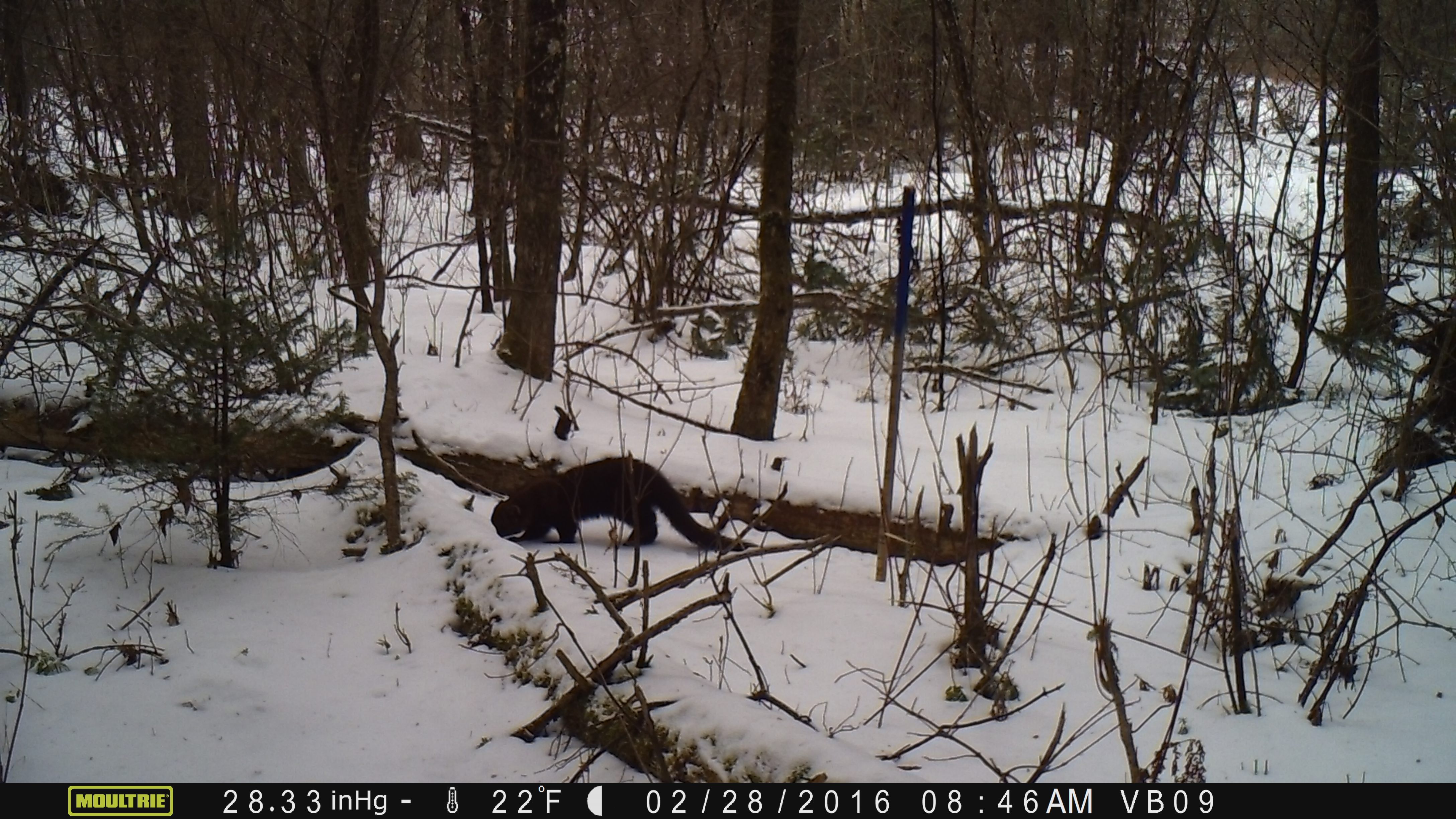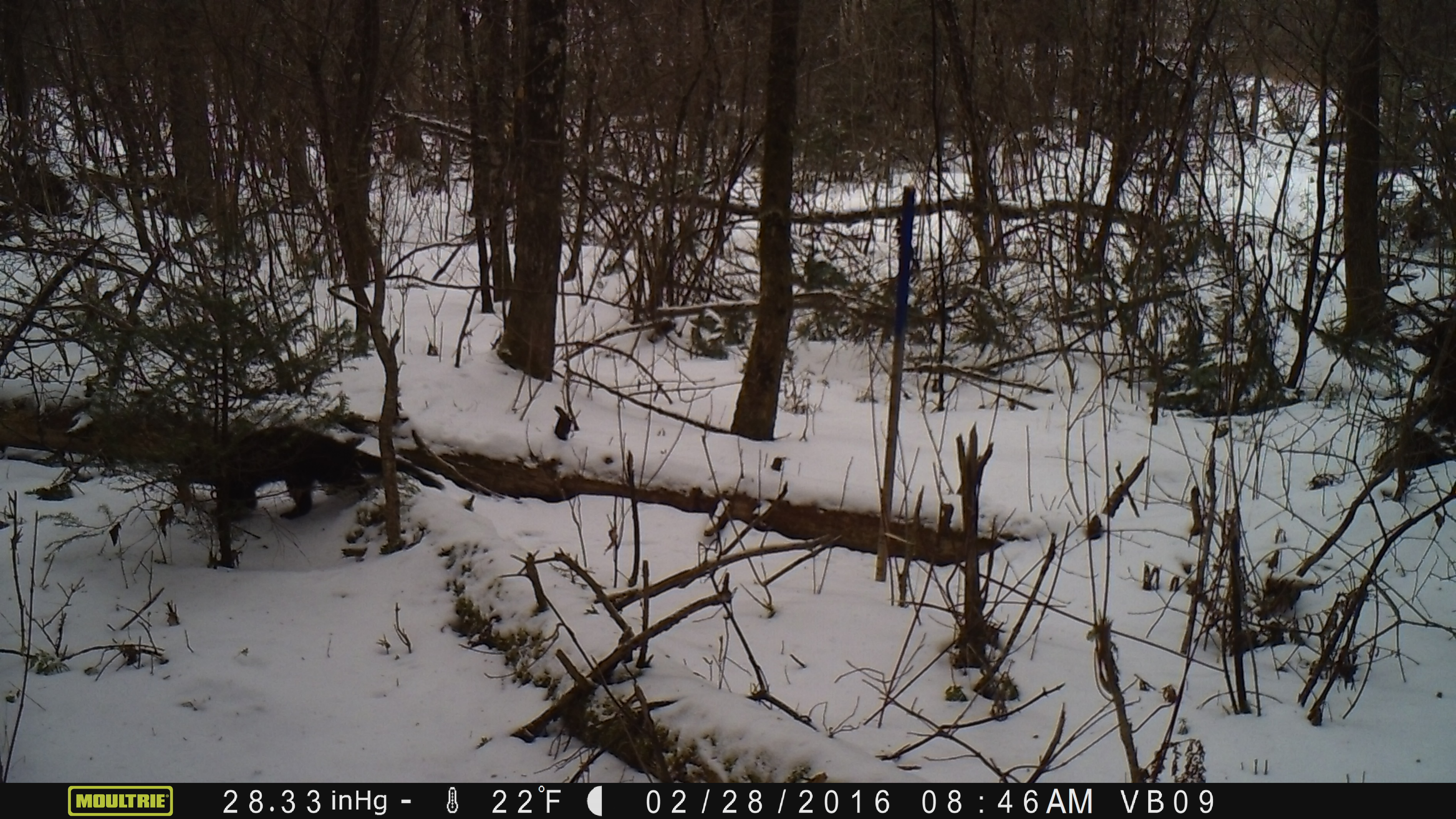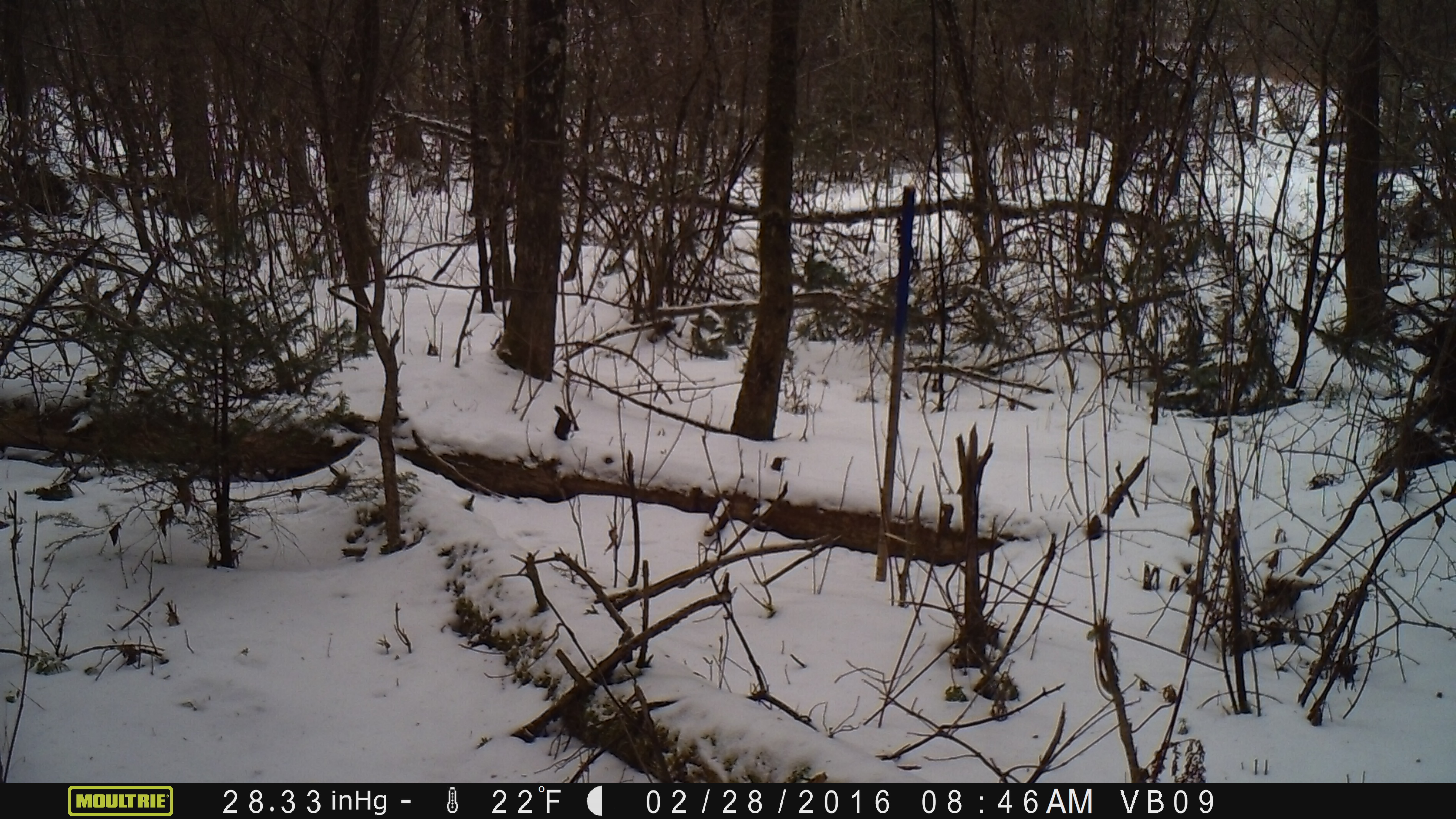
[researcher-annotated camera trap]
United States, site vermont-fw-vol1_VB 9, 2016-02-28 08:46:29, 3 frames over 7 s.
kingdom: Animalia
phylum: Chordata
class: Mammalia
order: Carnivora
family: Mustelidae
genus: Pekania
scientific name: Pekania pennanti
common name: fisher